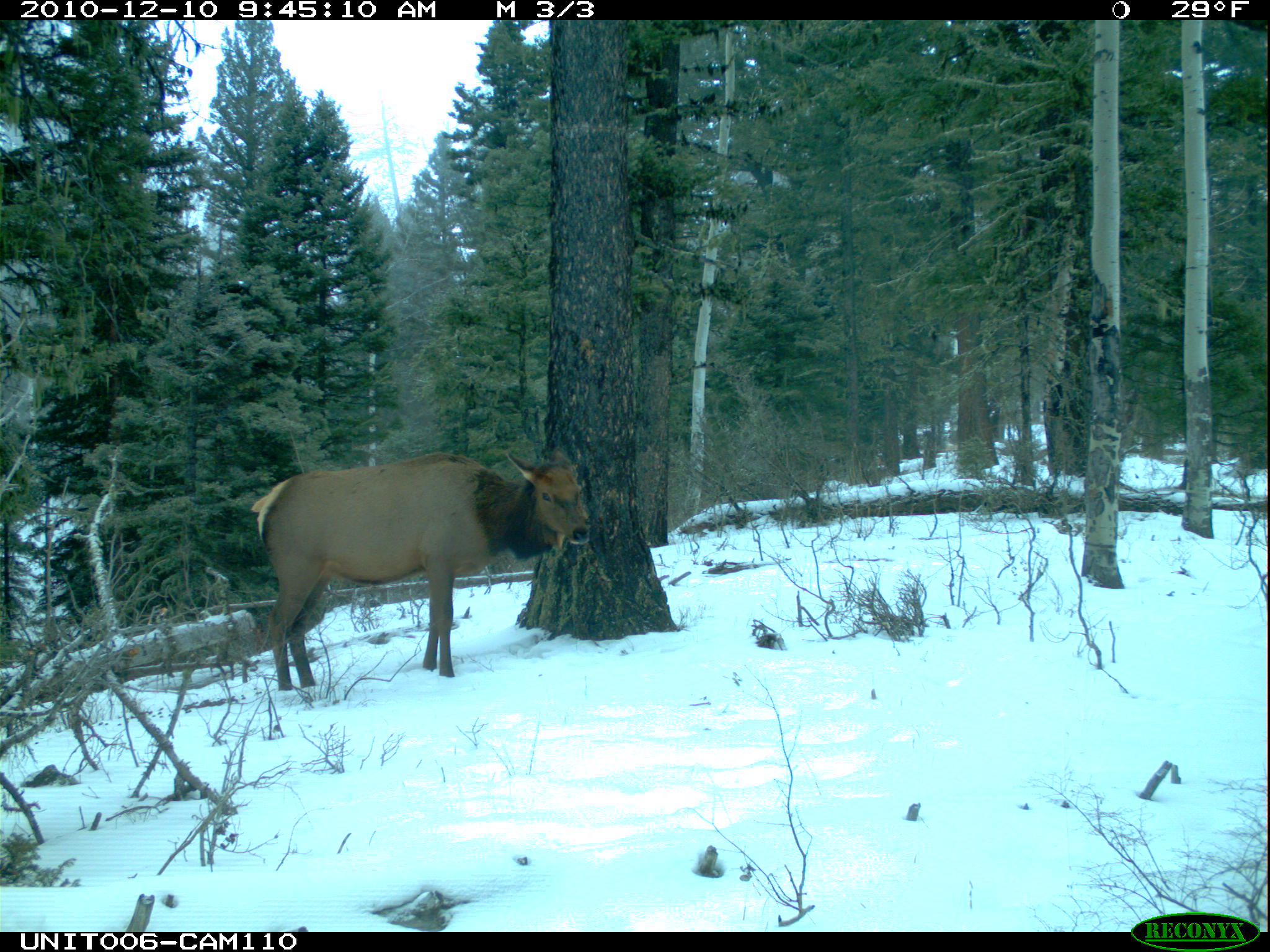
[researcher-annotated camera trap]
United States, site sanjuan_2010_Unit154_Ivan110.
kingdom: Animalia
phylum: Chordata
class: Mammalia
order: Artiodactyla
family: Cervidae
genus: Cervus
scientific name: Cervus elaphus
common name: red deer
Cervus elaphus (red deer).